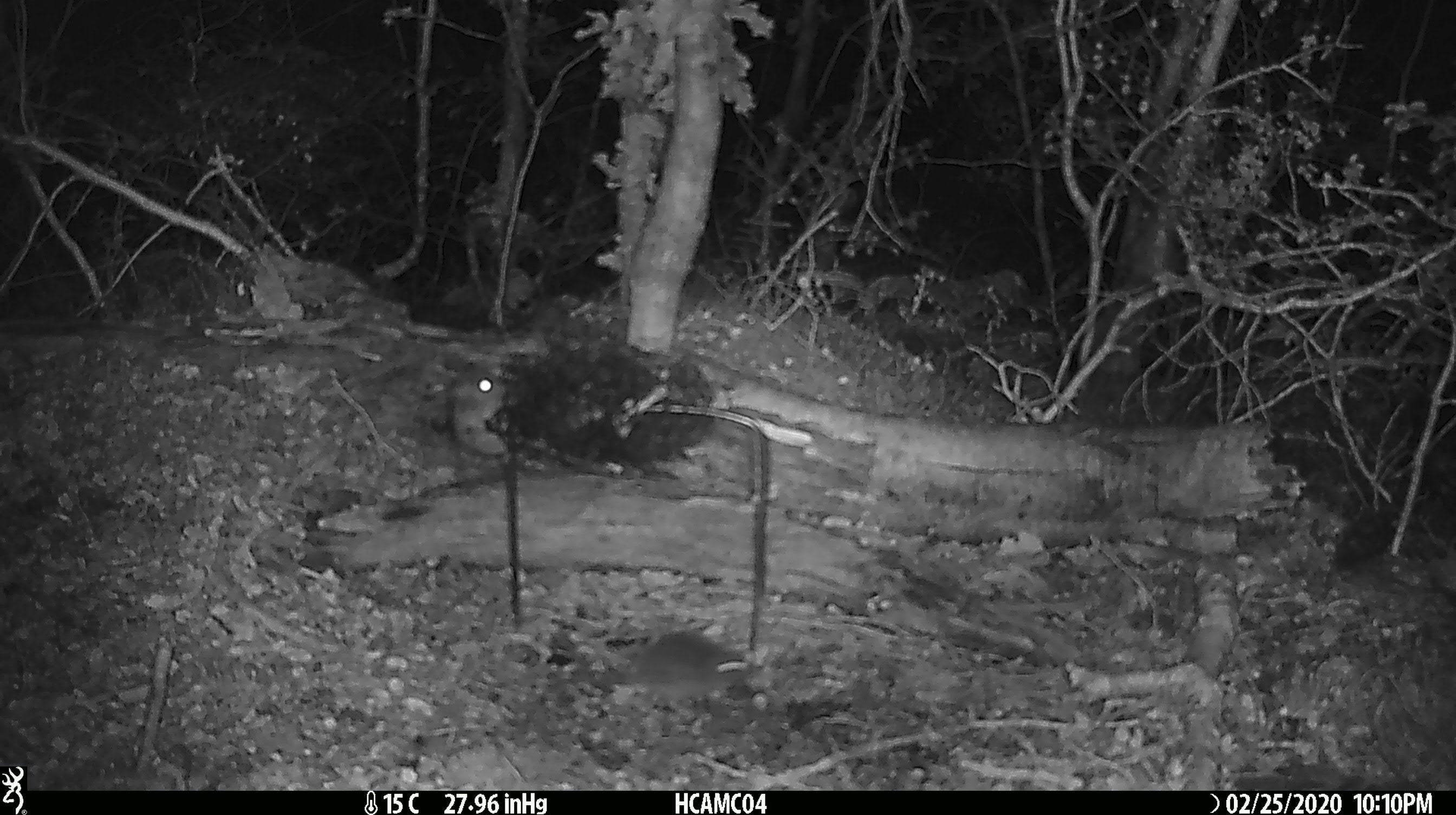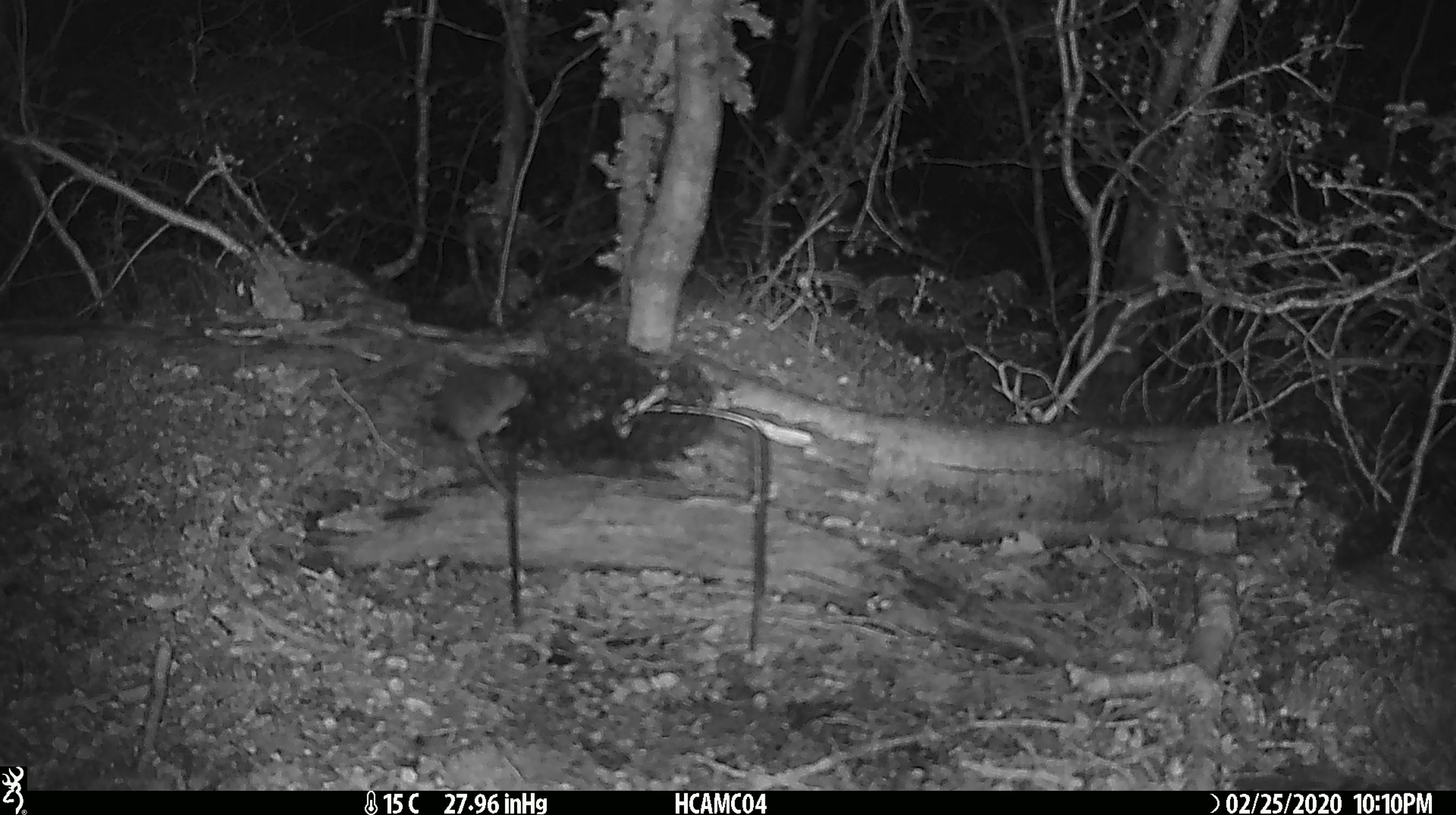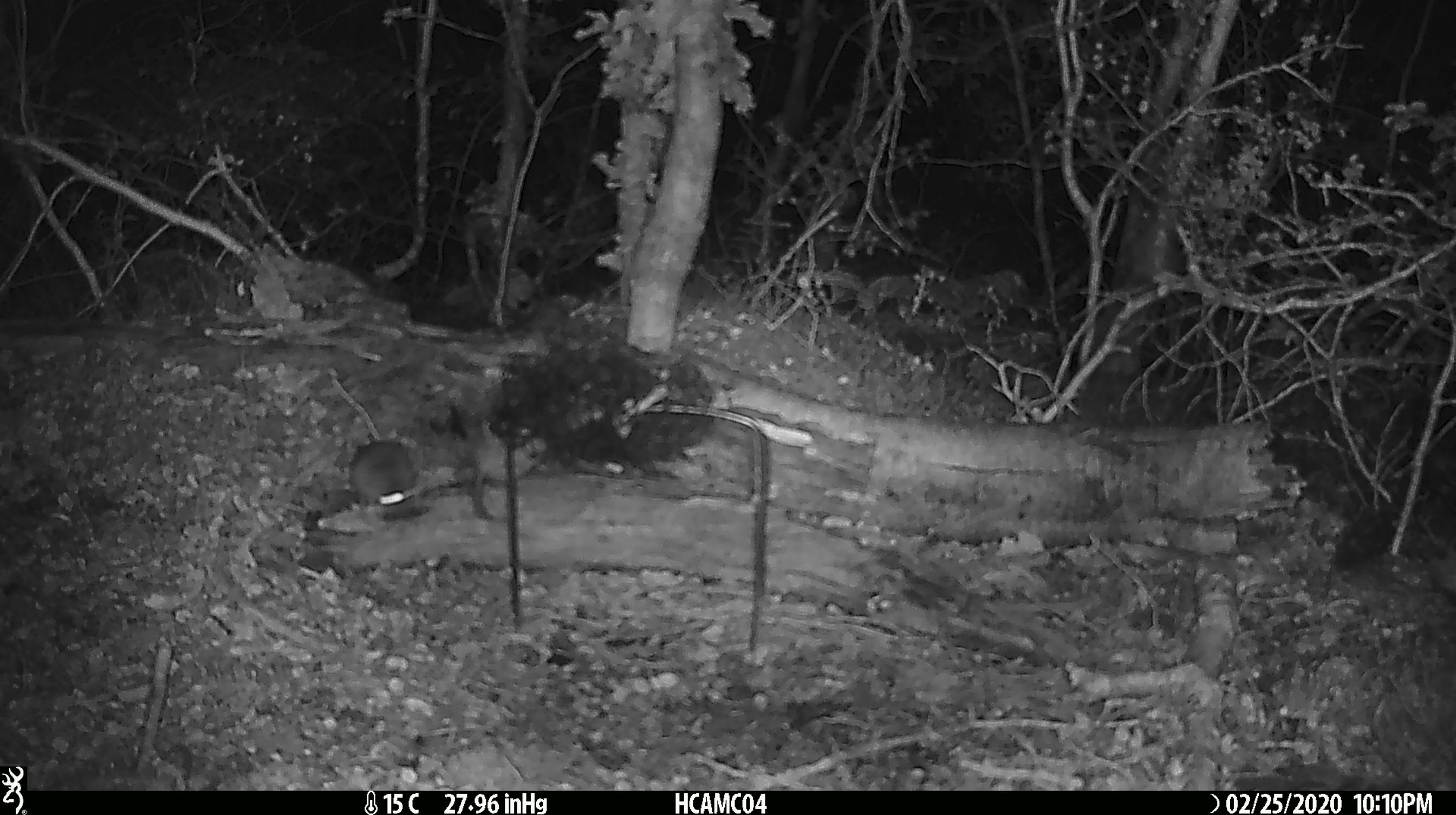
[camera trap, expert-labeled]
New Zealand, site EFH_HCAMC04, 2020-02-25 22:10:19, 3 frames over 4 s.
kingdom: Animalia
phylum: Chordata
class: Mammalia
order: Rodentia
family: Muridae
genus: Mus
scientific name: Mus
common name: mouse